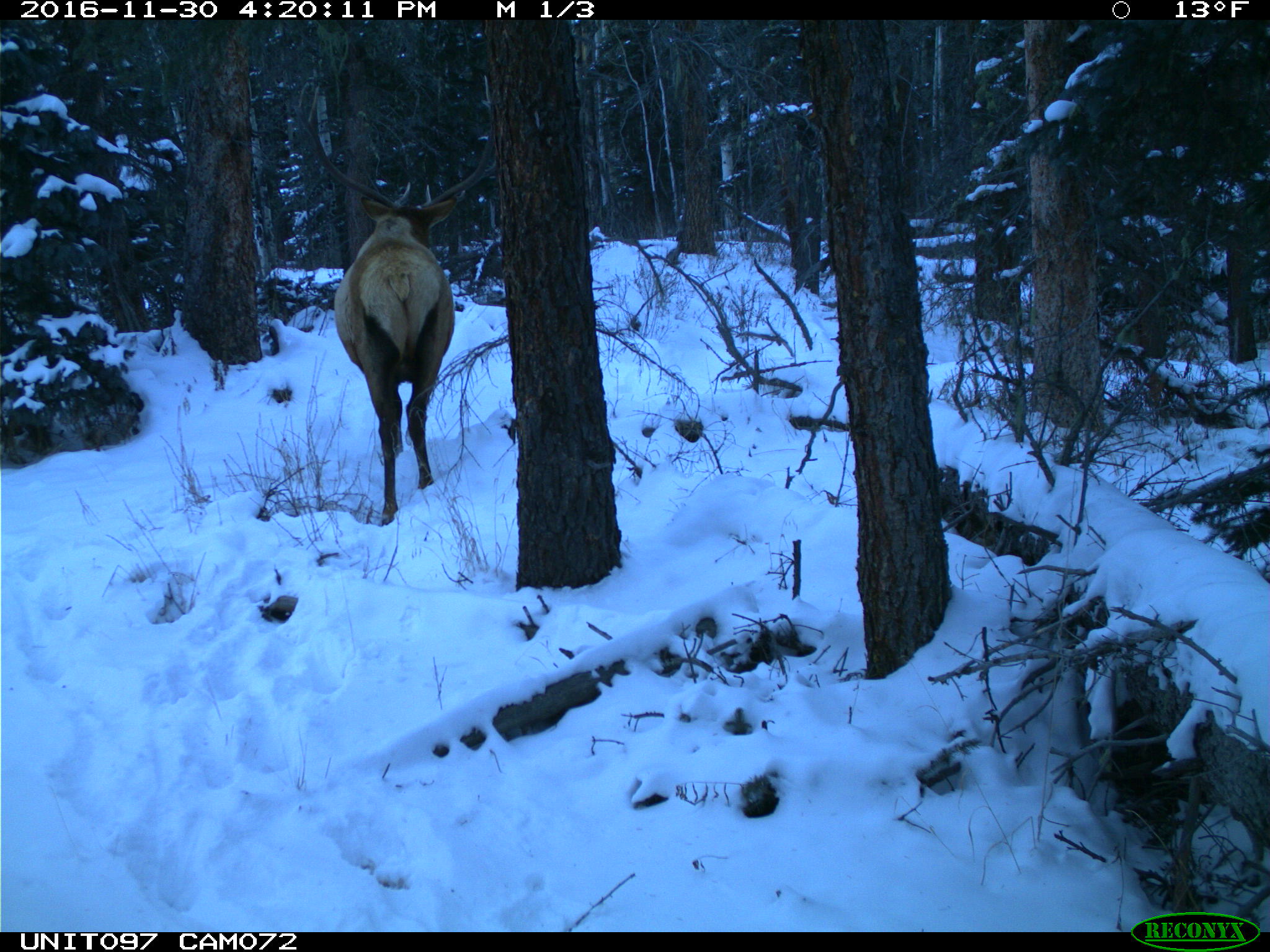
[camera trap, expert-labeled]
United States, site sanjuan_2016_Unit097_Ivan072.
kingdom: Animalia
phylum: Chordata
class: Mammalia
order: Artiodactyla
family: Cervidae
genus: Cervus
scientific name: Cervus elaphus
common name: red deer